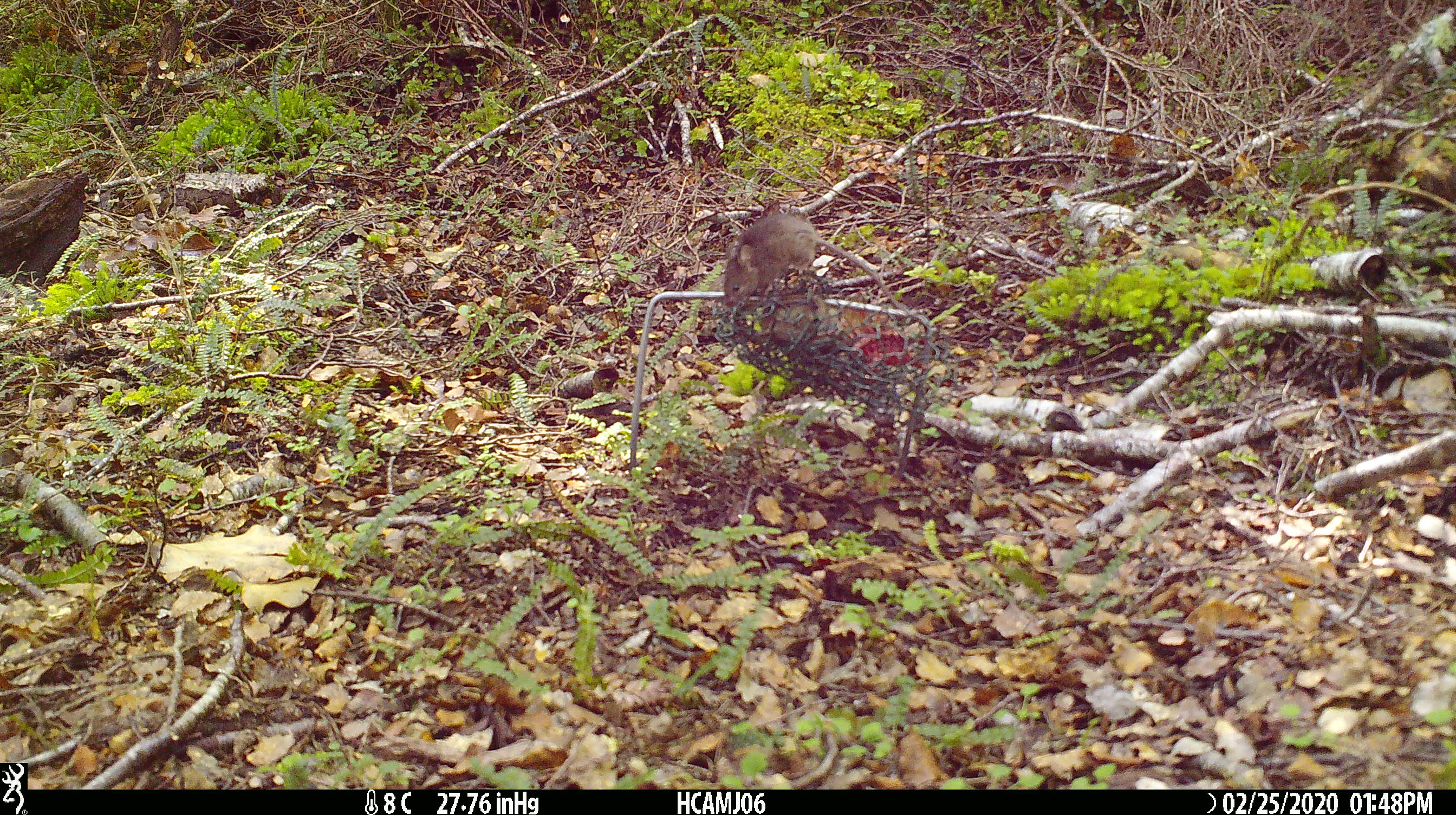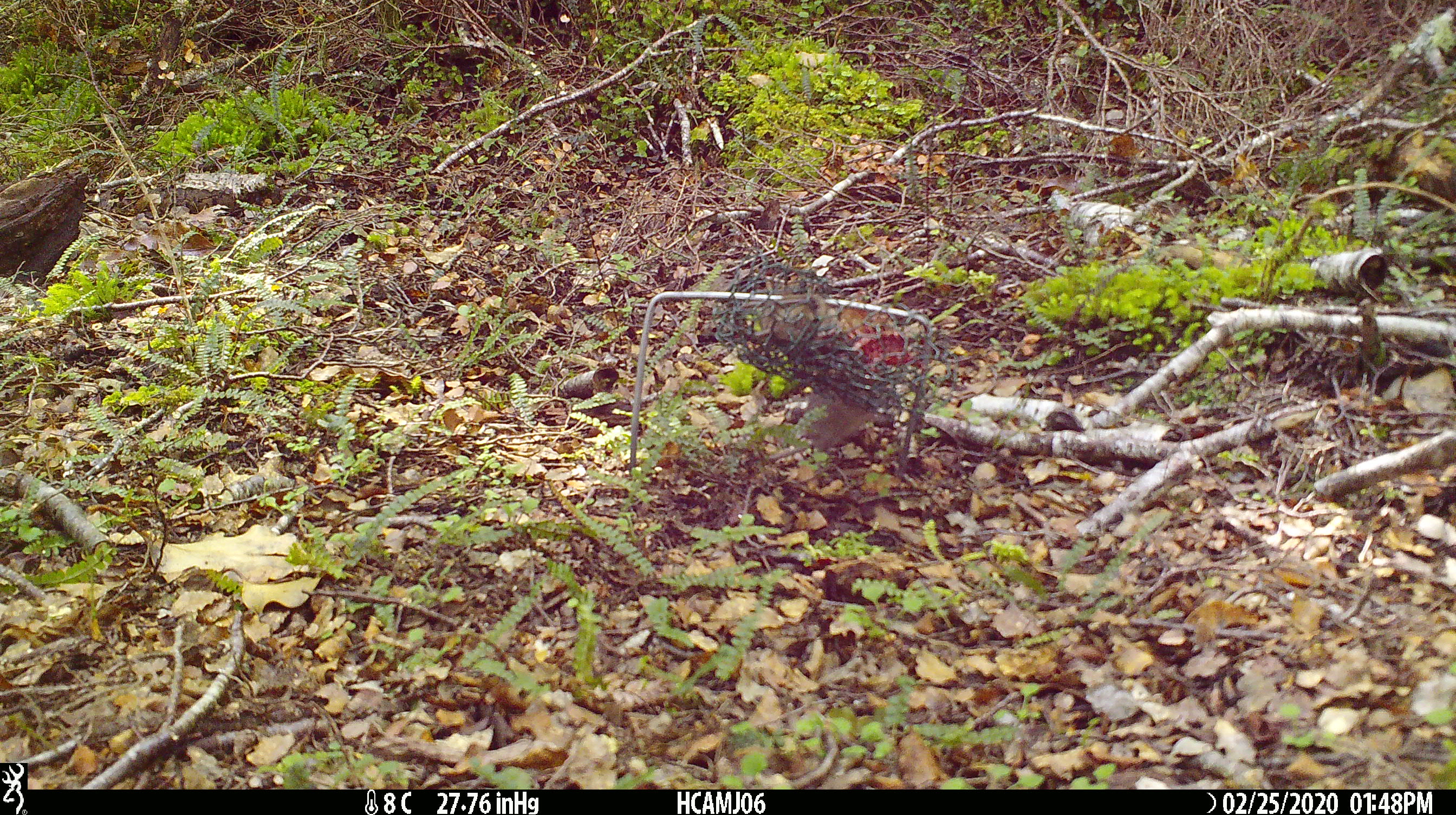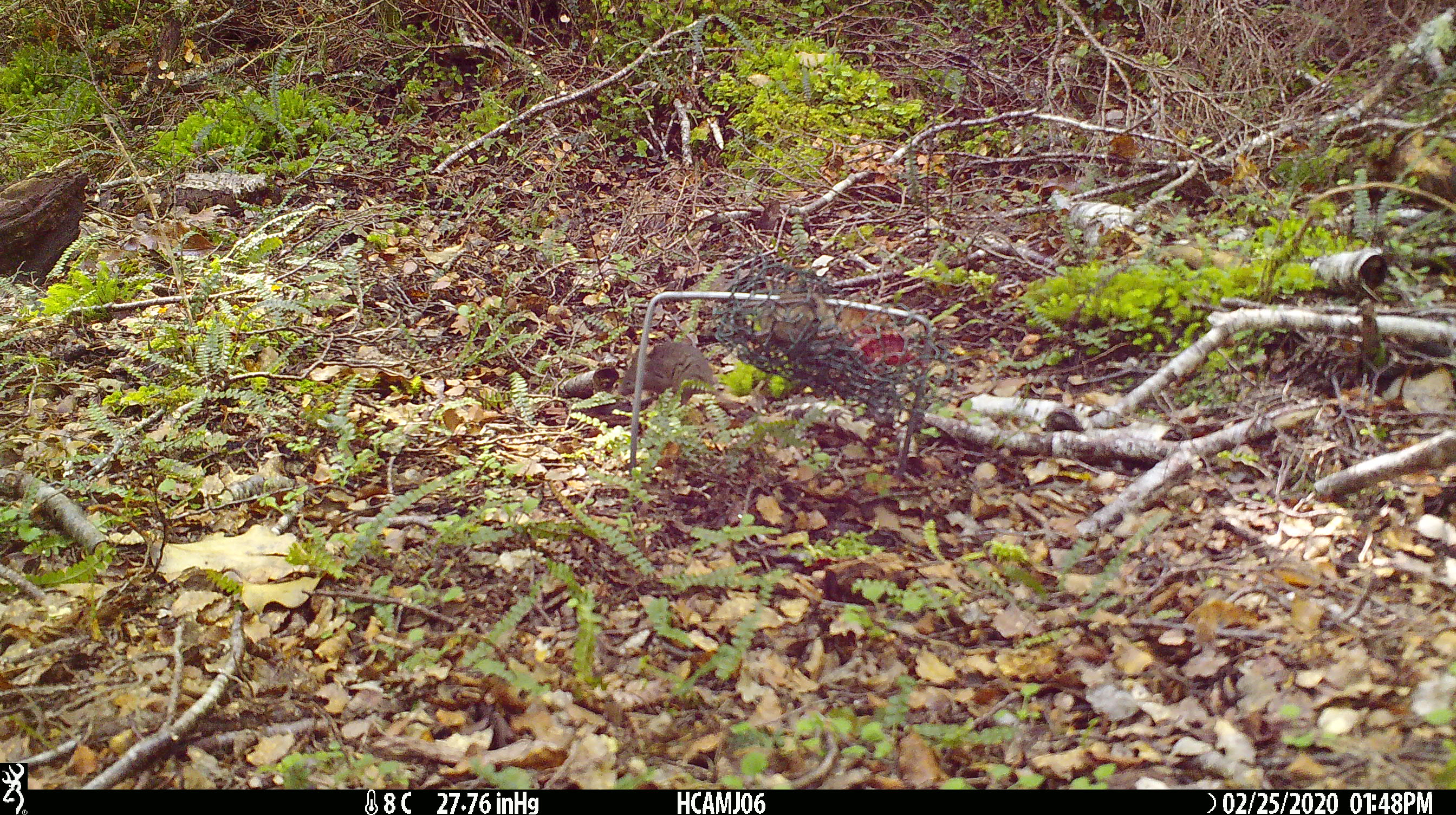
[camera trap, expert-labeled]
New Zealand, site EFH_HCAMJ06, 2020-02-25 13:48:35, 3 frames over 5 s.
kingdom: Animalia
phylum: Chordata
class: Mammalia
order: Rodentia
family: Muridae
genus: Mus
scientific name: Mus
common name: mouse